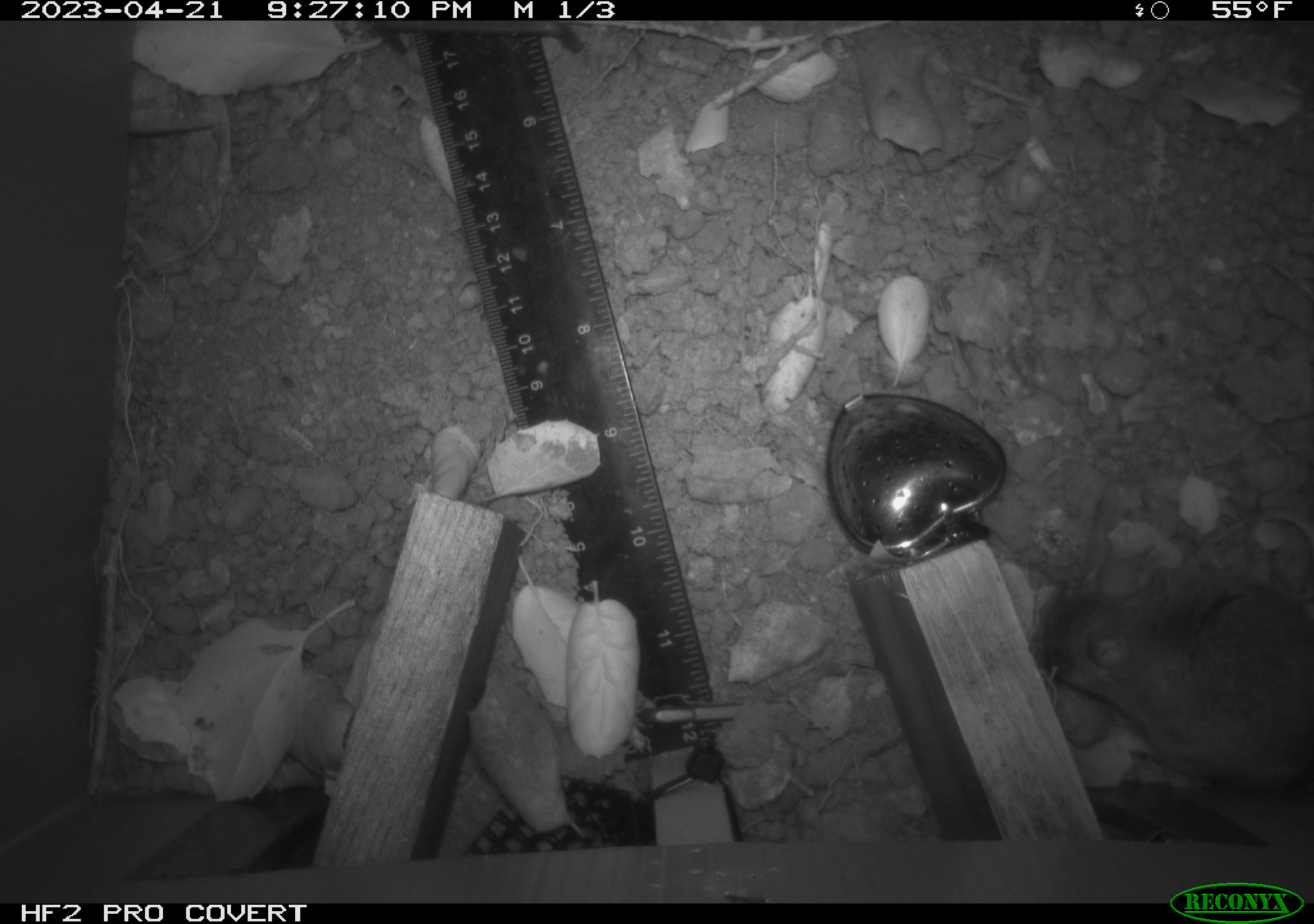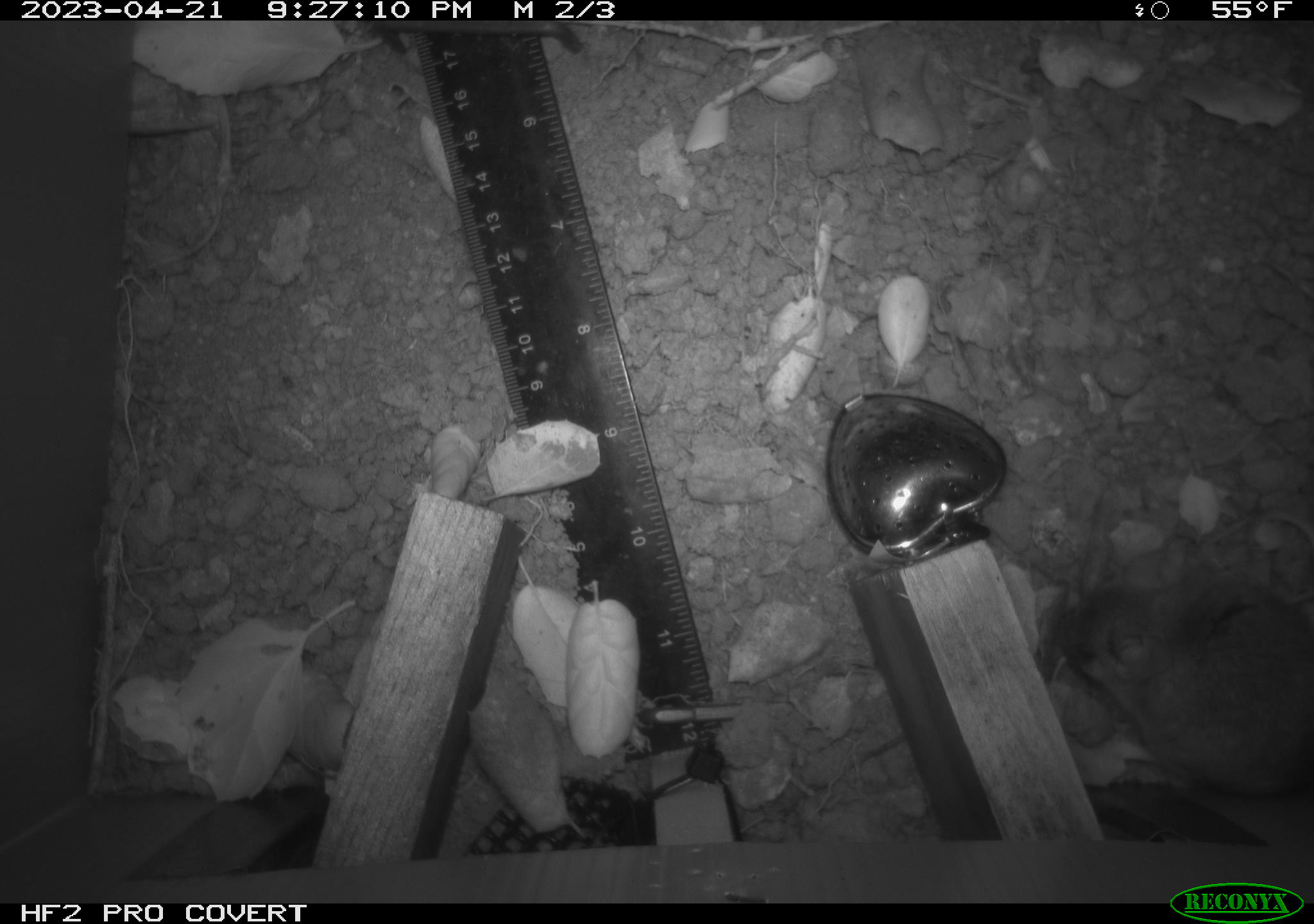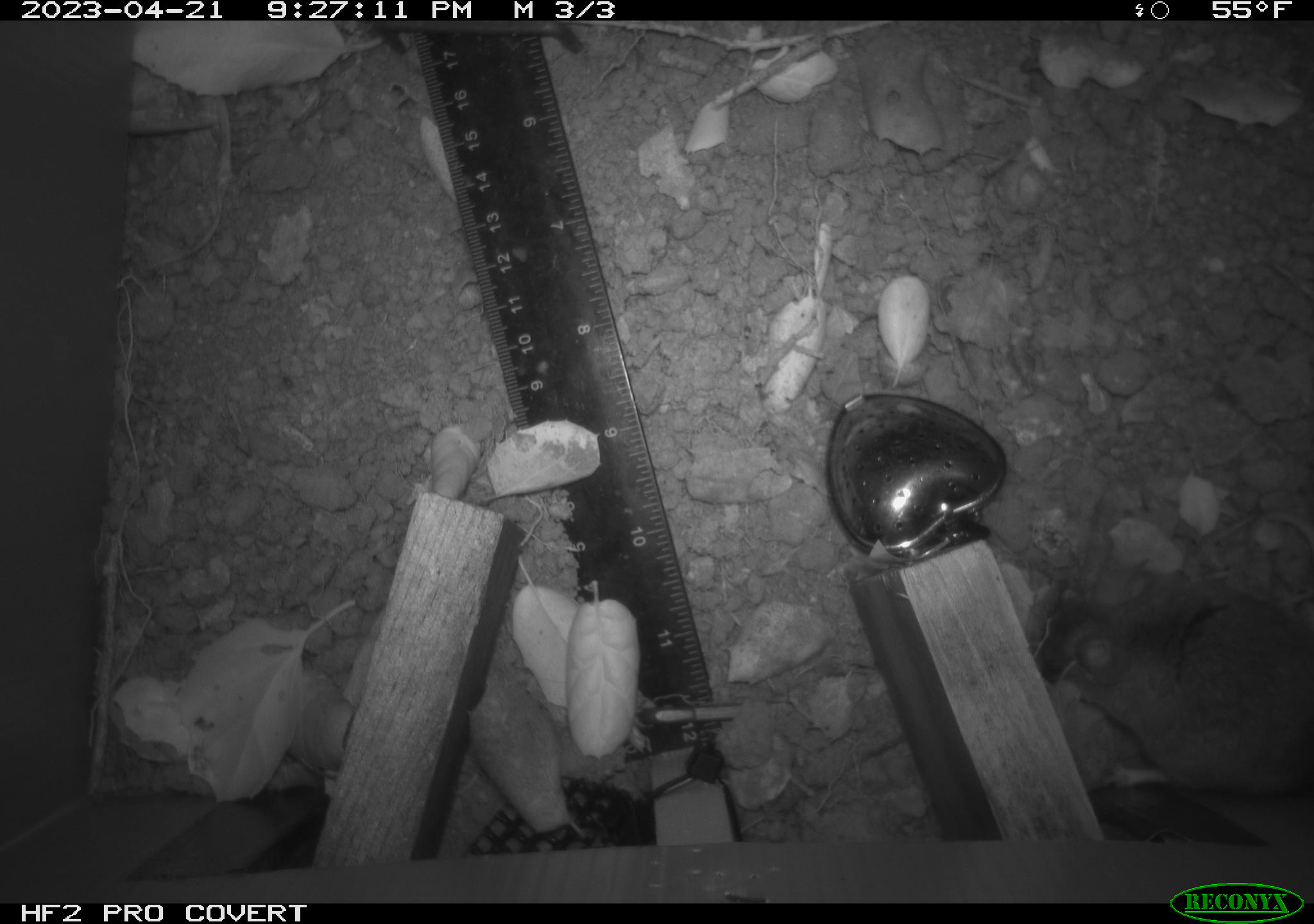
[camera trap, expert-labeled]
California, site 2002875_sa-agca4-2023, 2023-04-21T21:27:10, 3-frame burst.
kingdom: Animalia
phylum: Chordata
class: Mammalia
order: Rodentia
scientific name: Rodentia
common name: mouse species